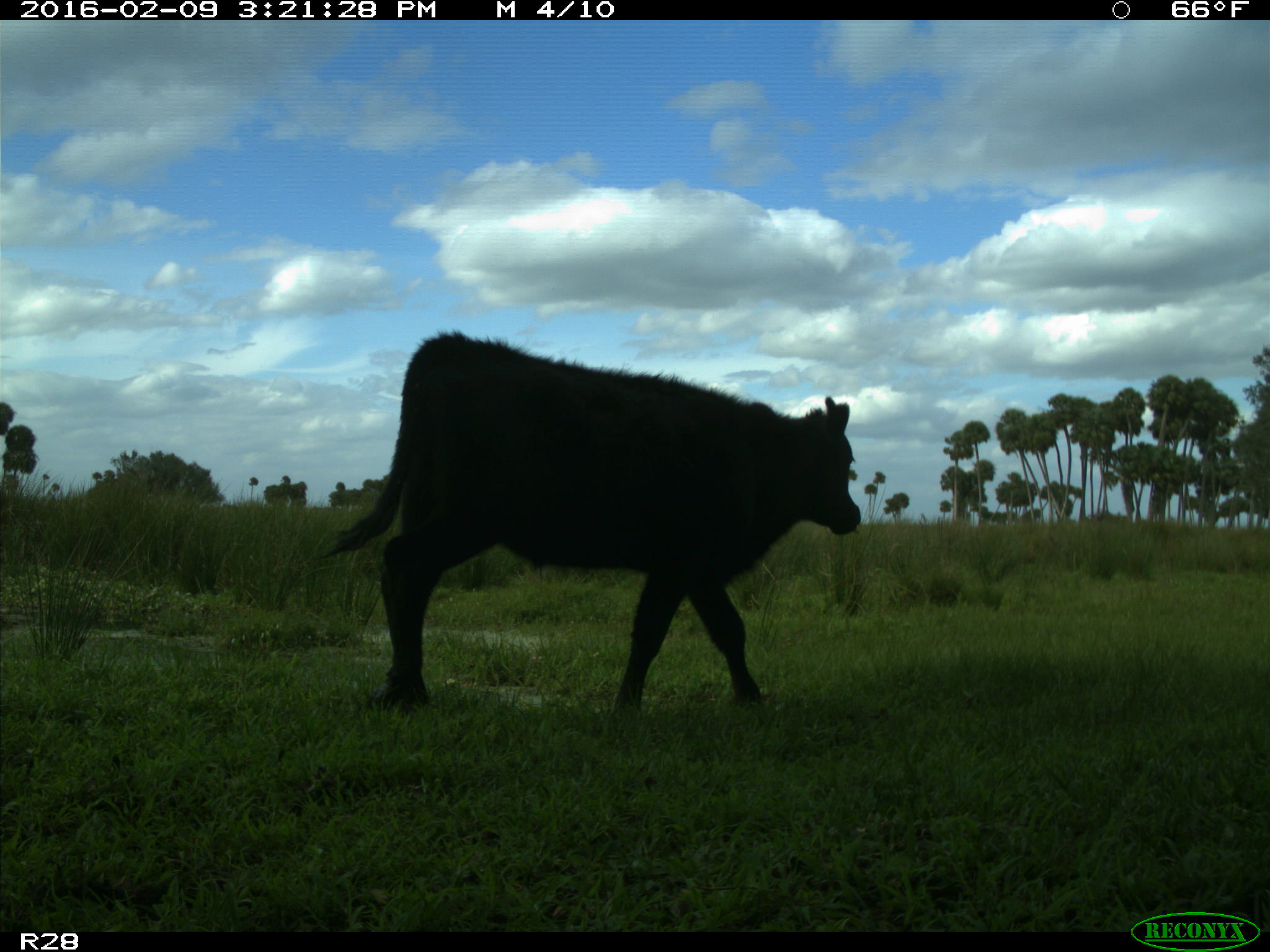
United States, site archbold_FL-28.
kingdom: Animalia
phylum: Chordata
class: Mammalia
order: Artiodactyla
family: Bovidae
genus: Bos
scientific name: Bos taurus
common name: domestic cow